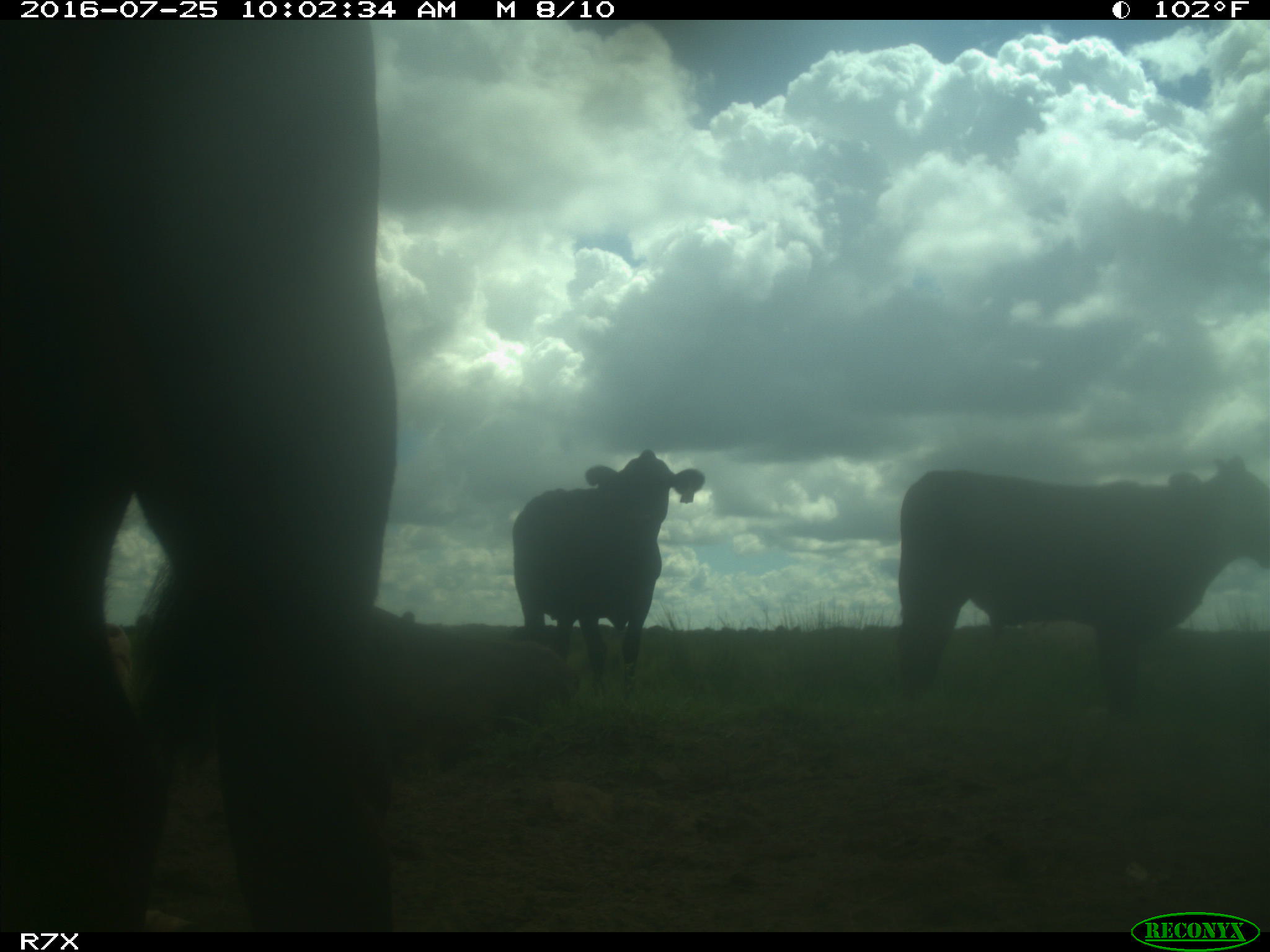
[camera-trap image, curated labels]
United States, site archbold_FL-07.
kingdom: Animalia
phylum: Chordata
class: Mammalia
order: Artiodactyla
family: Bovidae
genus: Bos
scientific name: Bos taurus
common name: domestic cow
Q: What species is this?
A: Bos taurus (domestic cow).